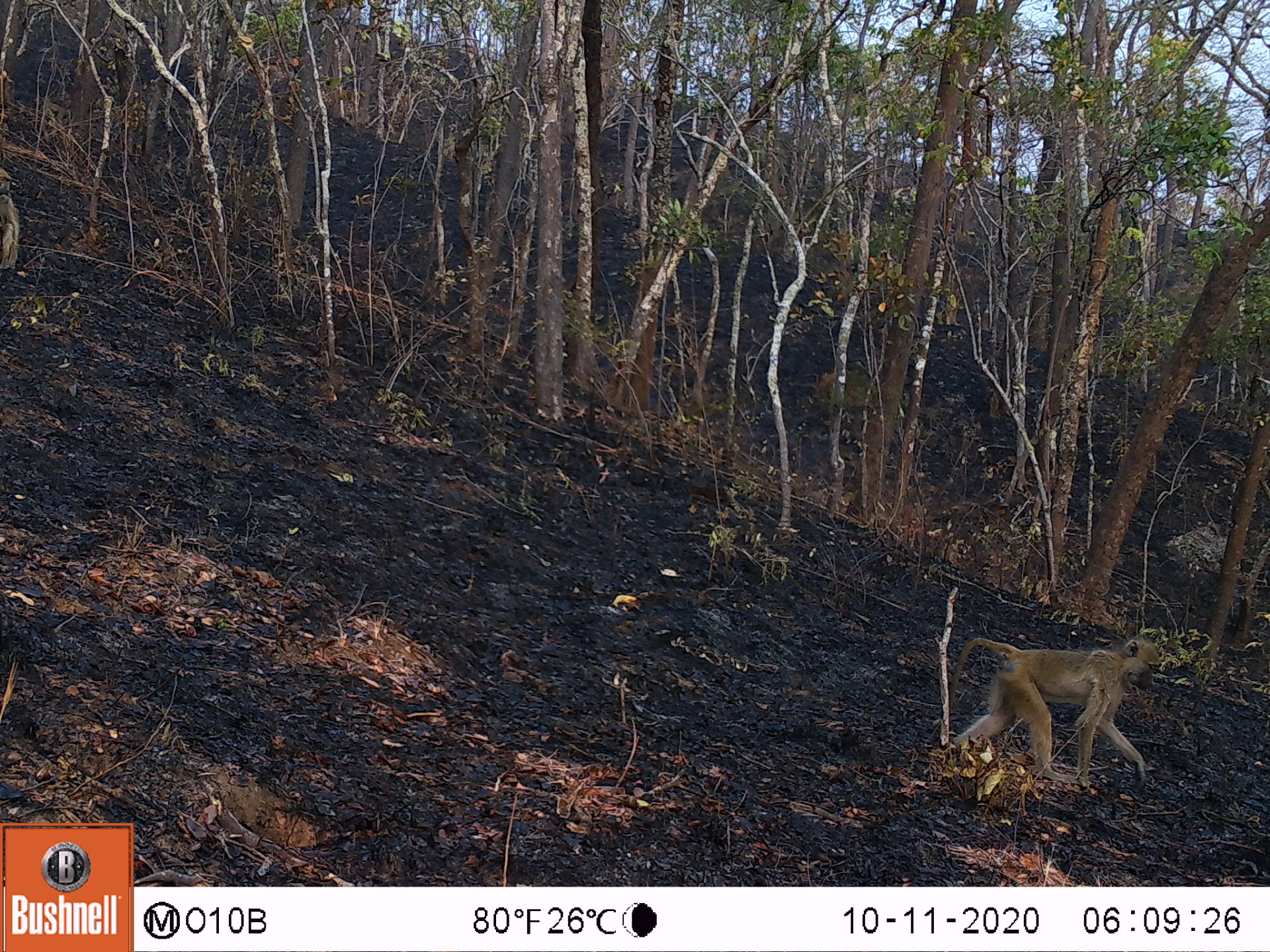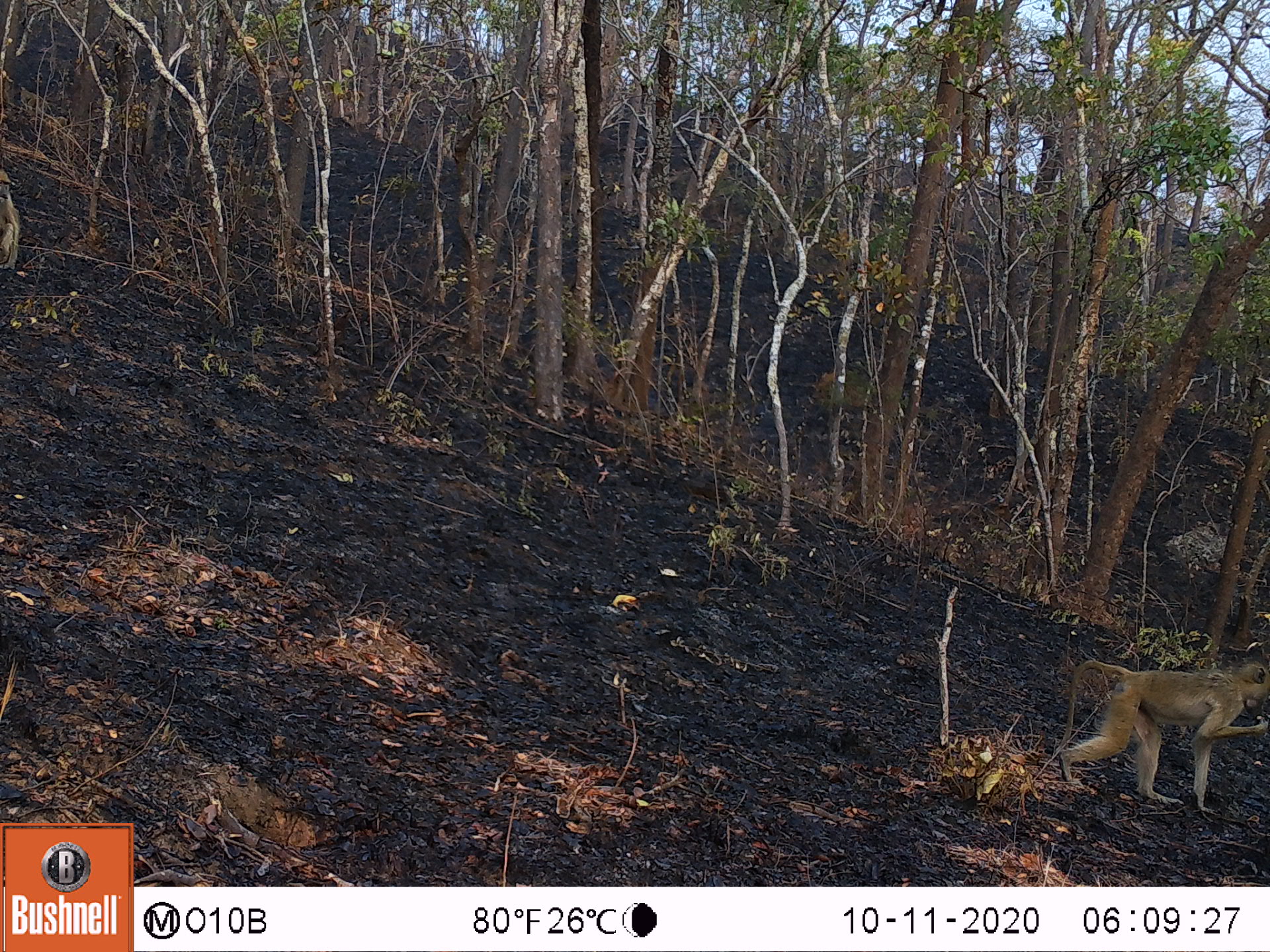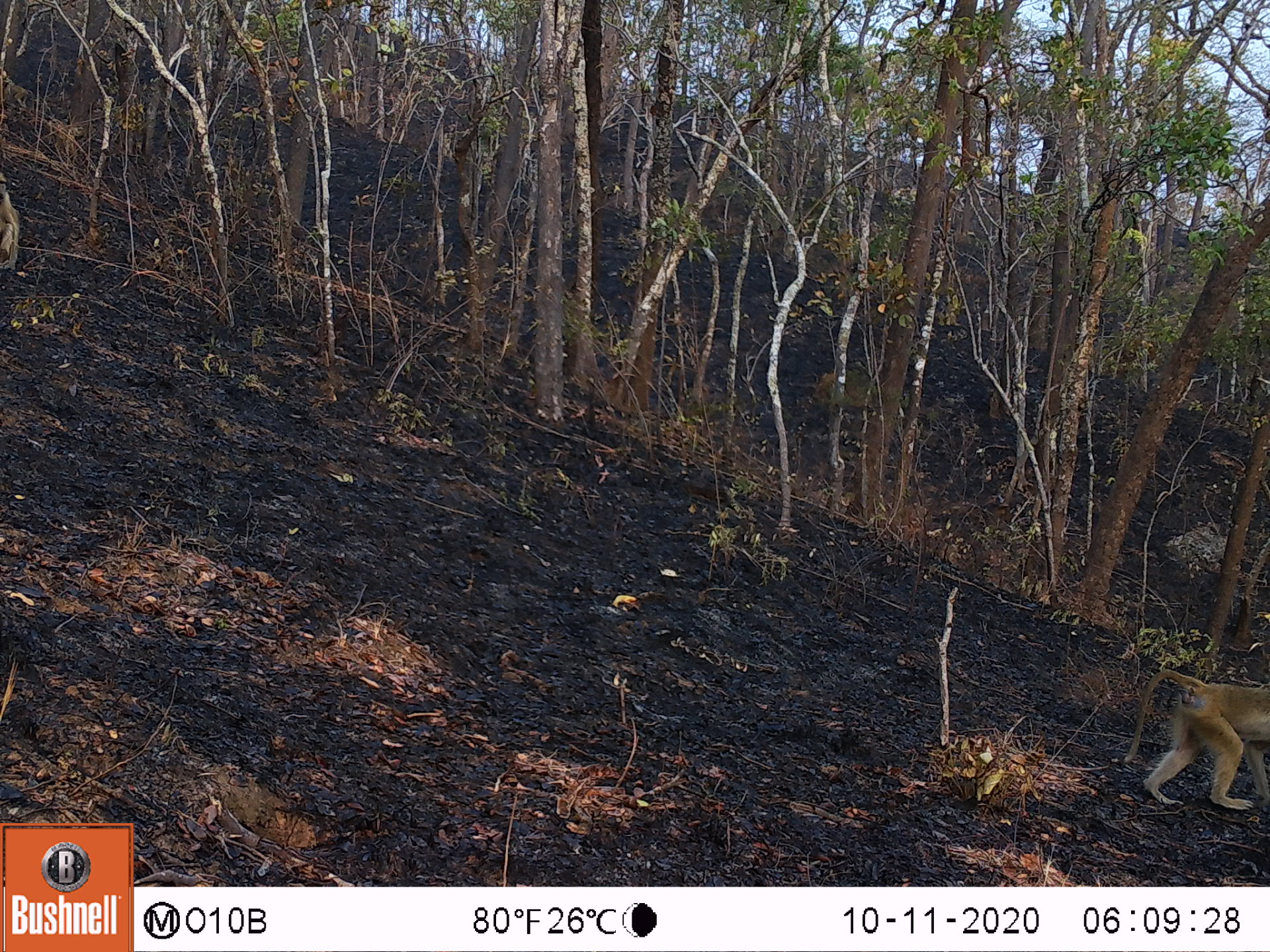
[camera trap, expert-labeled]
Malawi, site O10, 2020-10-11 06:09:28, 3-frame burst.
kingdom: Animalia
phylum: Chordata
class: Mammalia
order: Primates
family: Cercopithecidae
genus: Papio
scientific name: Papio cynocephalus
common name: yellow baboon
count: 2